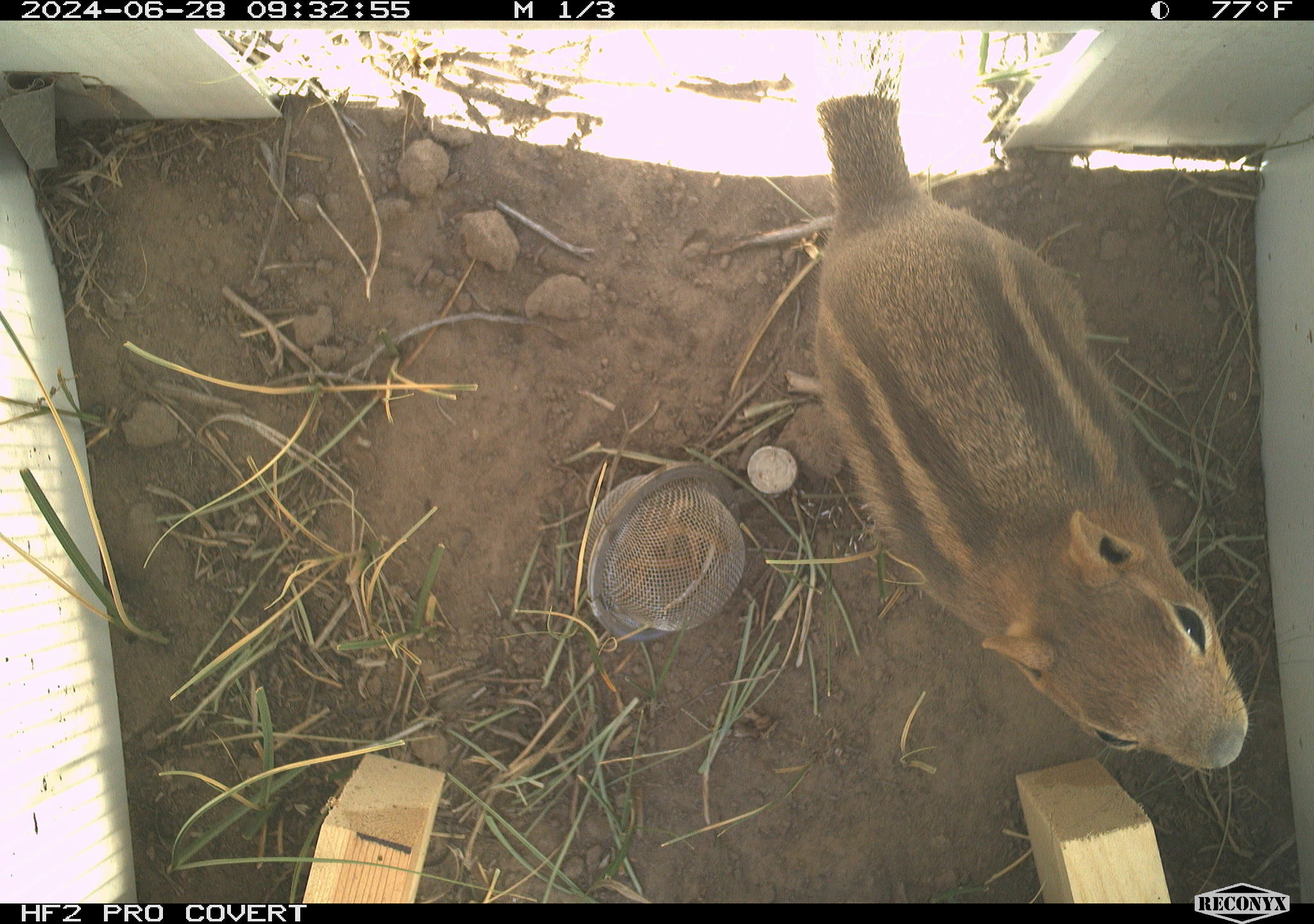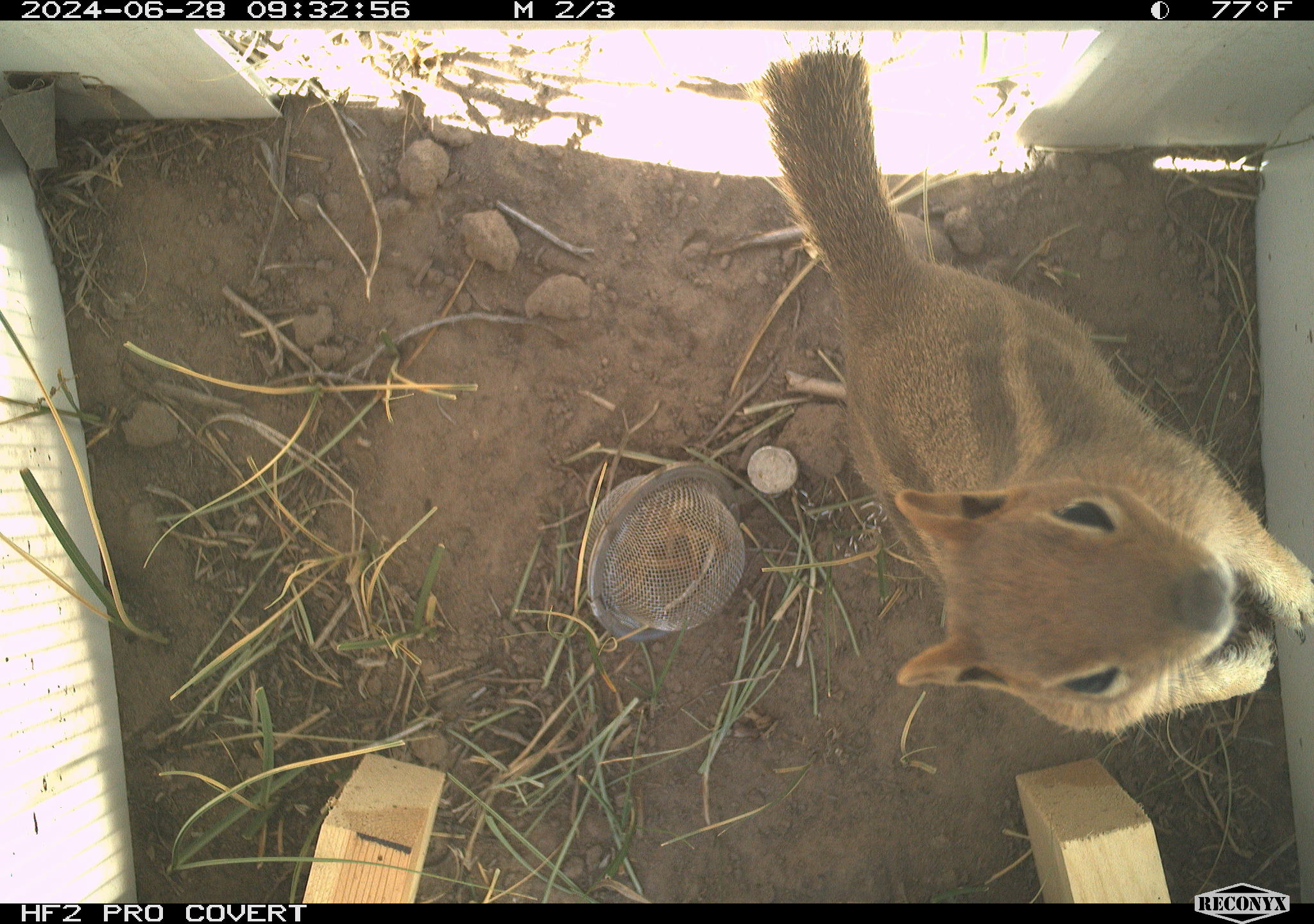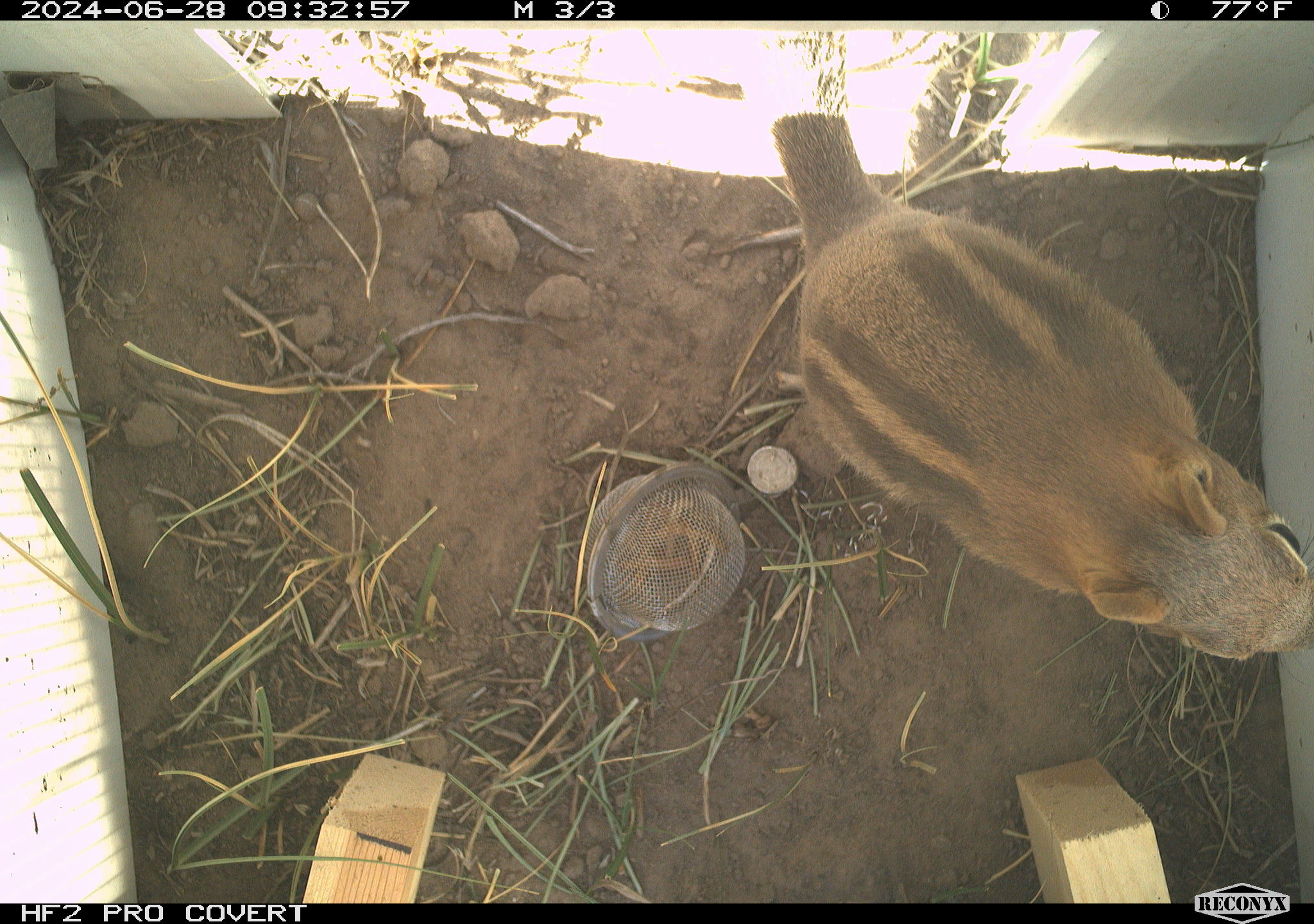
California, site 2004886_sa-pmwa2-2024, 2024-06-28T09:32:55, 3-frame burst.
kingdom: Animalia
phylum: Chordata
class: Mammalia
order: Rodentia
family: Sciuridae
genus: Callospermophilus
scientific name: Callospermophilus lateralis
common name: golden mantled ground squirrel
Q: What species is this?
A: Golden mantled ground squirrel (Callospermophilus lateralis).